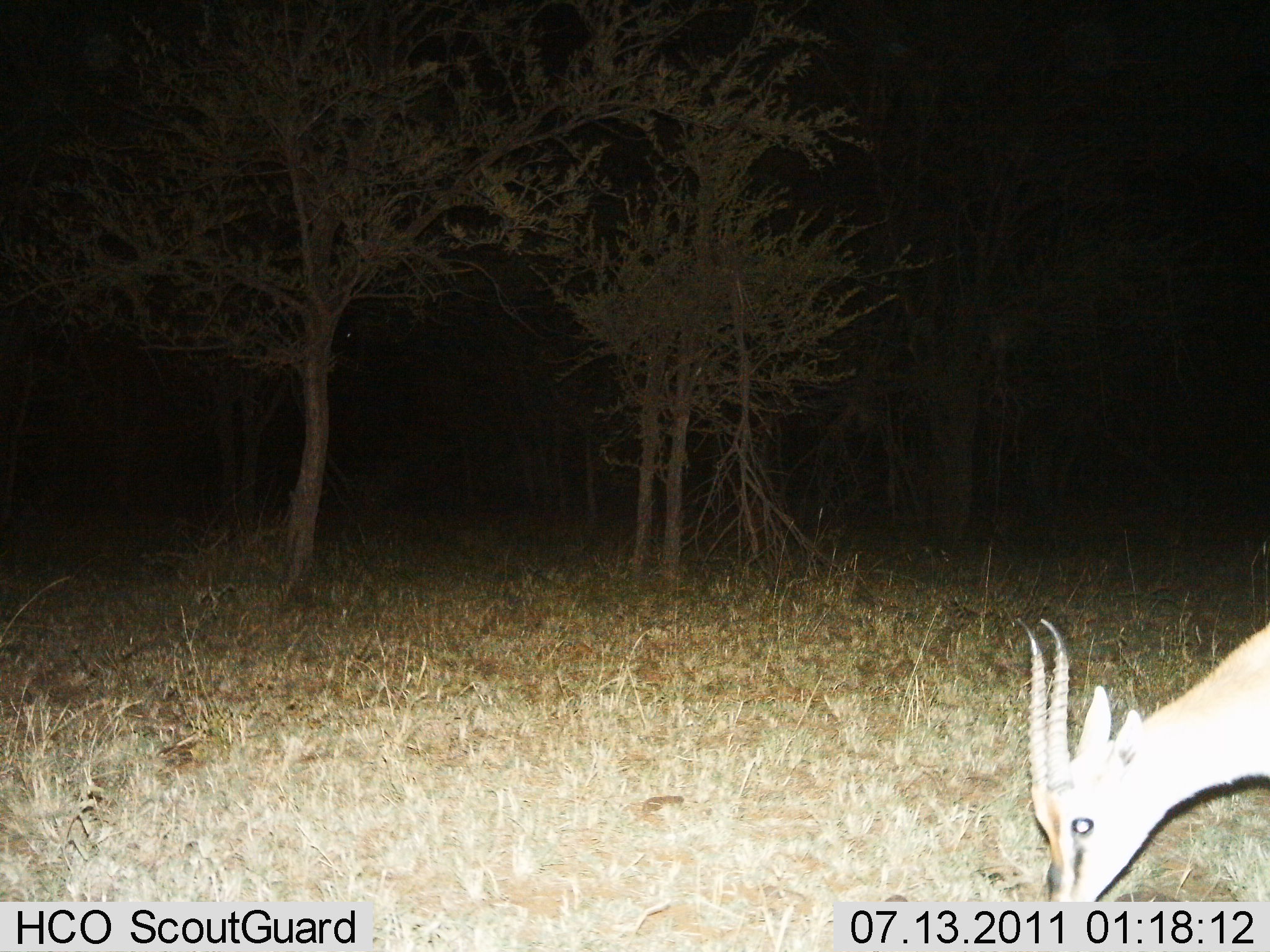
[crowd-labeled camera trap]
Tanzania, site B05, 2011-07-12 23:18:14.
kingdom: Animalia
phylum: Chordata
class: Mammalia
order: Artiodactyla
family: Bovidae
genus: Eudorcas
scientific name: Eudorcas thomsonii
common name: thomson's gazelle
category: gazellethomsons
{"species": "gazellethomsons (thomson's gazelle) (Eudorcas thomsonii)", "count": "1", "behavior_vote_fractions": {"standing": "9%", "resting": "0%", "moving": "9%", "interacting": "0%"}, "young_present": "0%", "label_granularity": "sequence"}